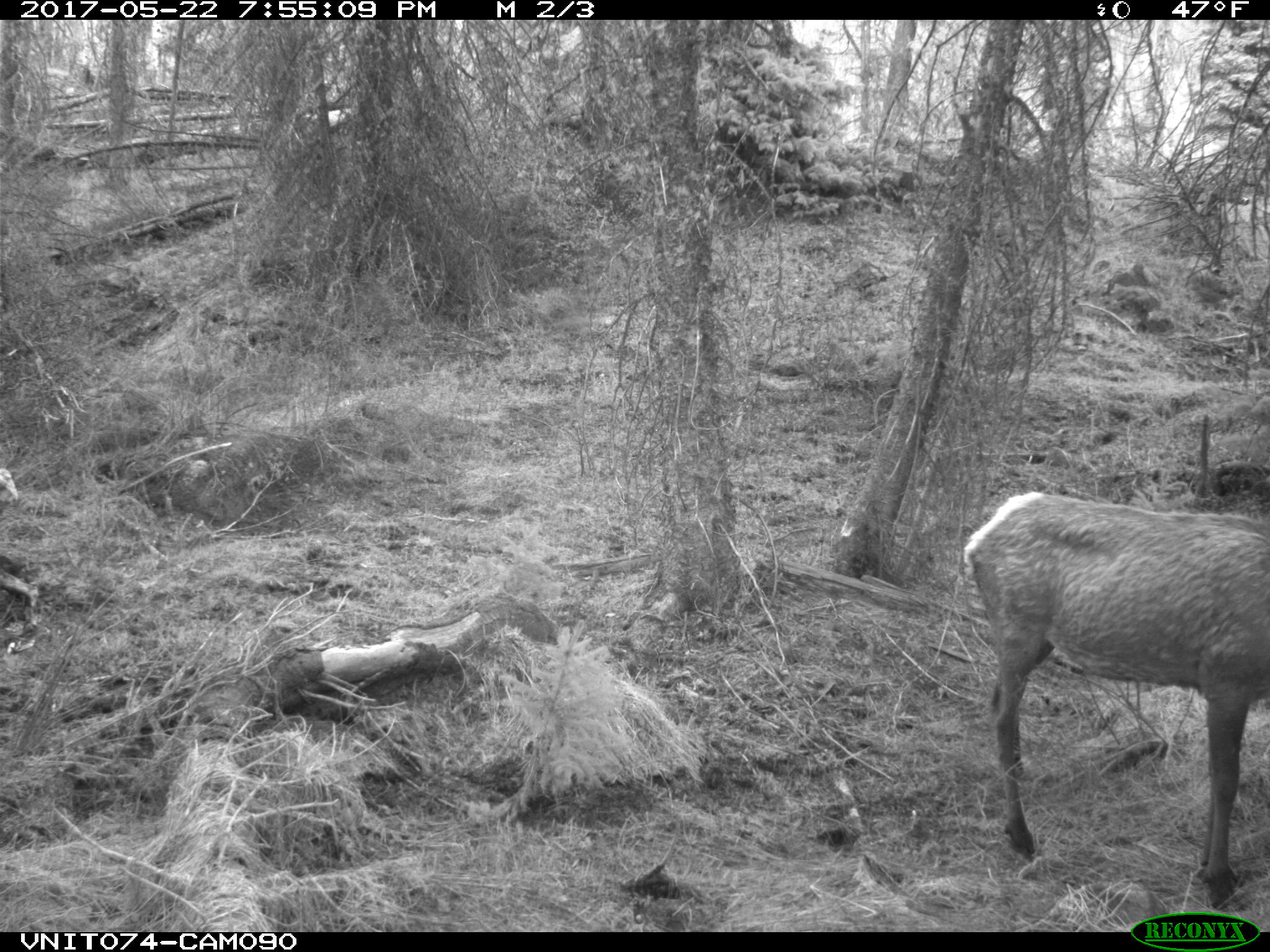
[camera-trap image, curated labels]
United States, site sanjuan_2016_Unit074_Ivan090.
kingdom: Animalia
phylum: Chordata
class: Mammalia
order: Artiodactyla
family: Cervidae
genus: Cervus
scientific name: Cervus elaphus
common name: red deer